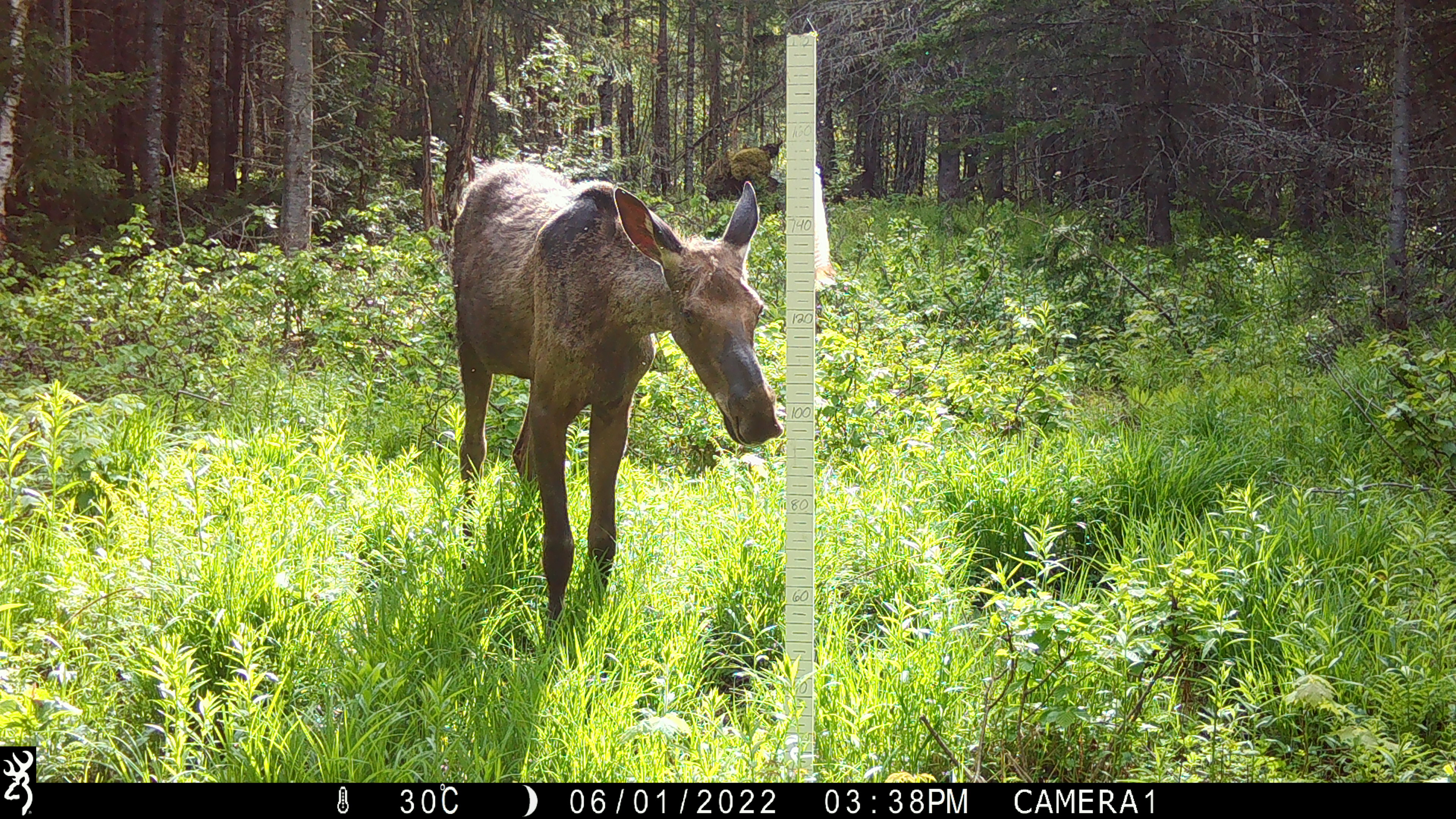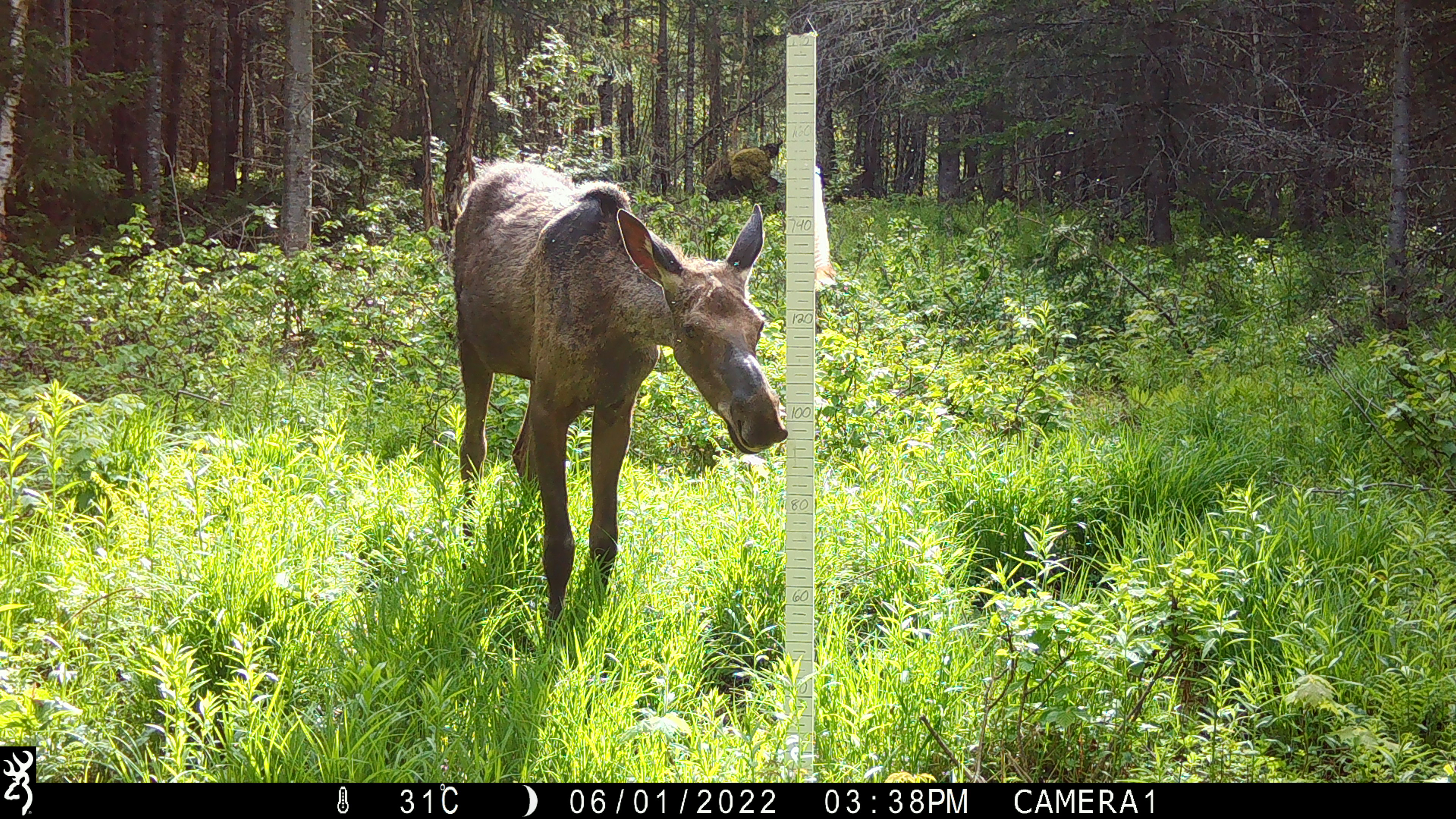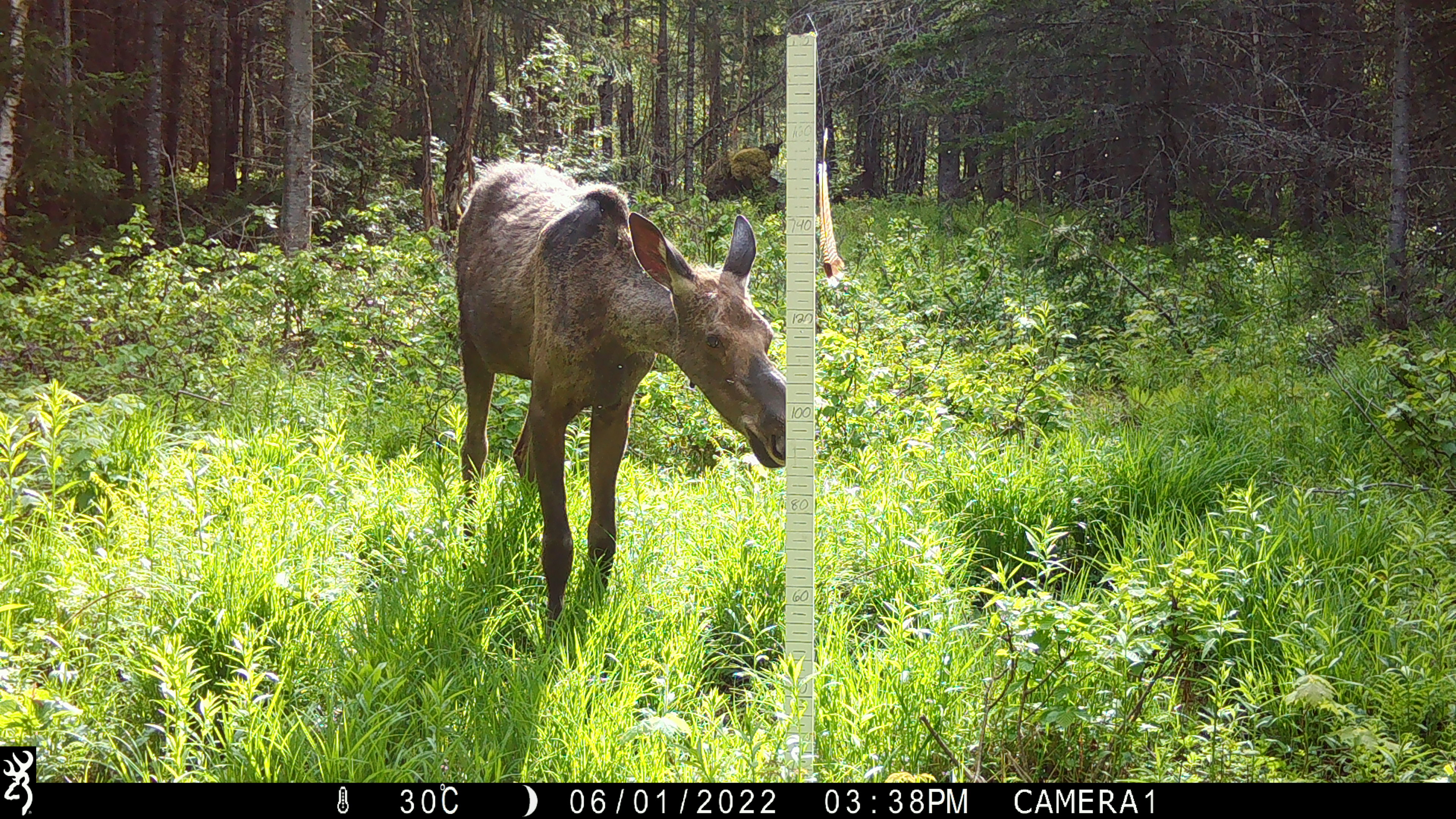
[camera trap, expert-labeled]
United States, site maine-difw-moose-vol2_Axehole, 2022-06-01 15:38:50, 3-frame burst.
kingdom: Animalia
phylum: Chordata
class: Mammalia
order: Artiodactyla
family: Cervidae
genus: Alces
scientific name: Alces alces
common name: moose